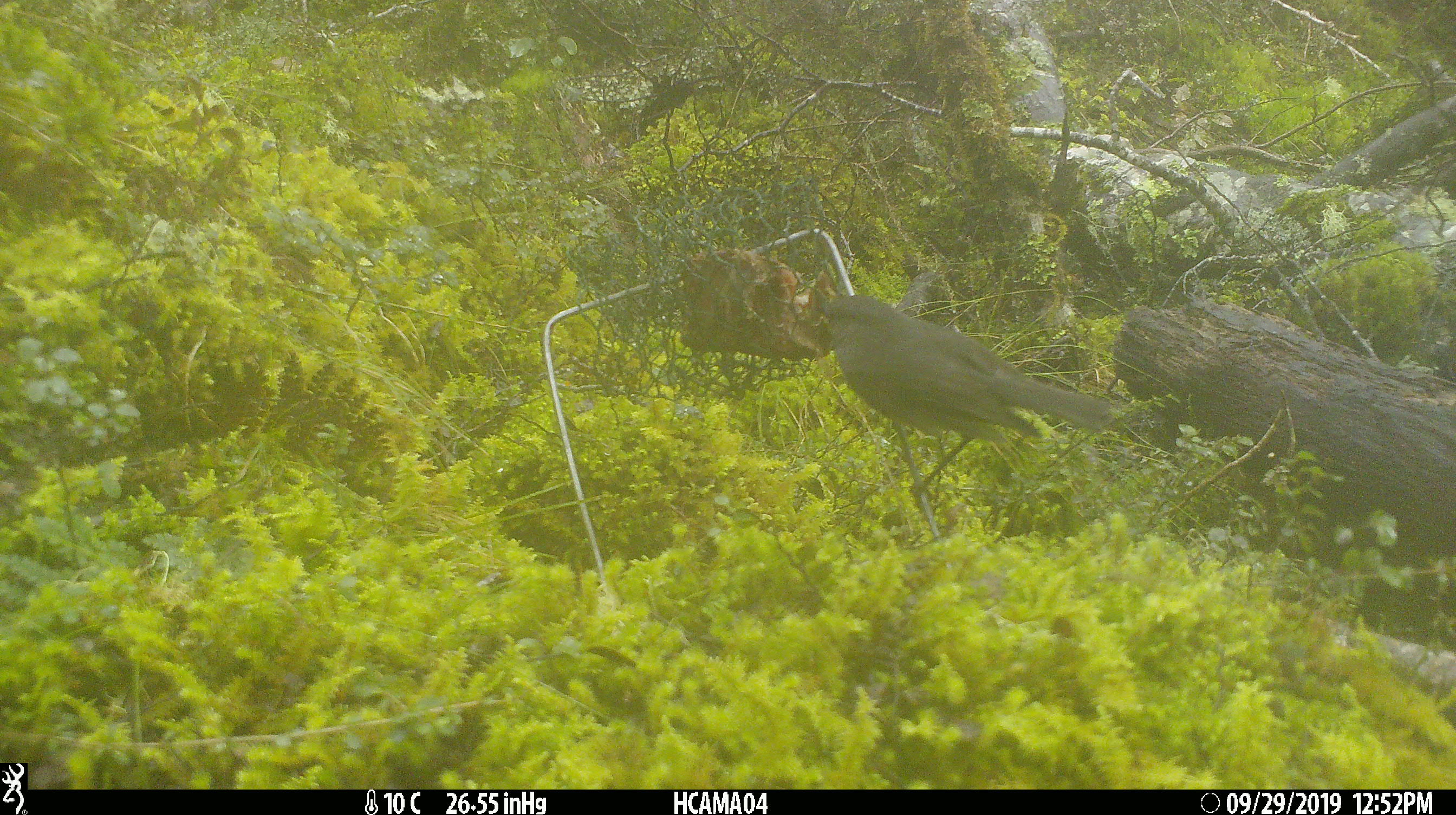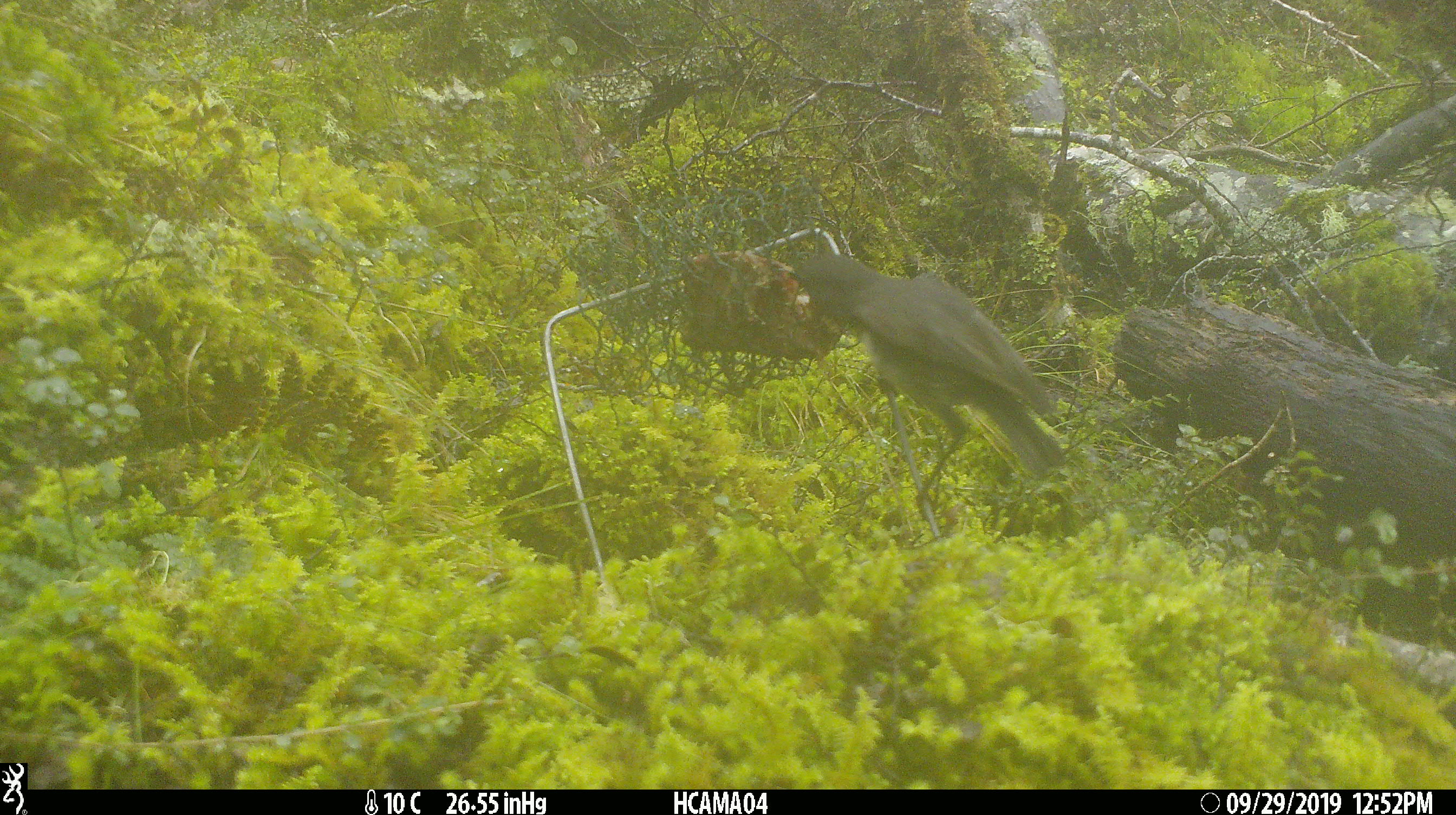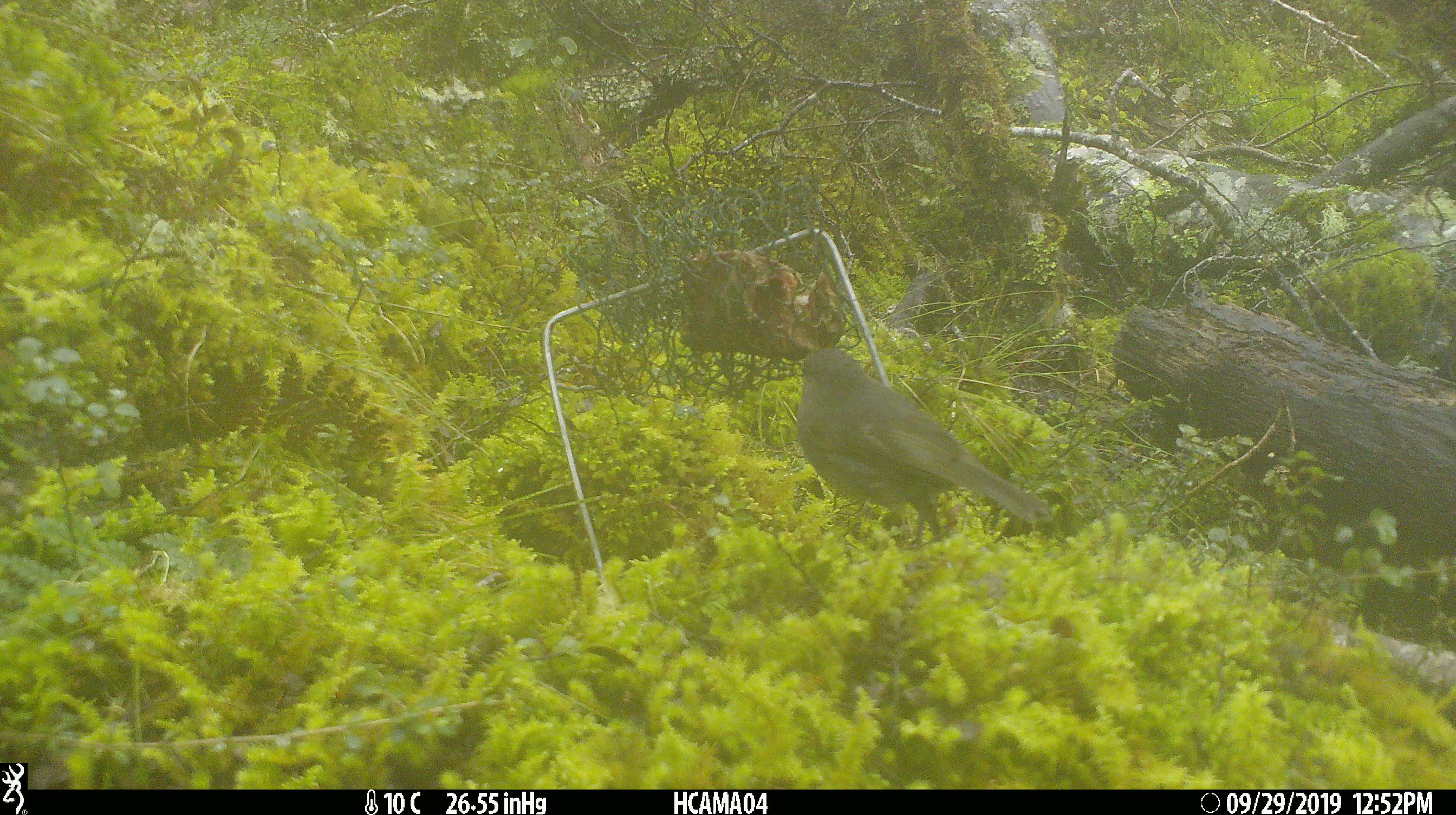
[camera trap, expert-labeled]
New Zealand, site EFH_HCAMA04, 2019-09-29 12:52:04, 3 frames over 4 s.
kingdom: Animalia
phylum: Chordata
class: Aves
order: Passeriformes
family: Petroicidae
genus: Petroica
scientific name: Petroica australis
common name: new zealand robin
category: robin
Robin (new zealand robin) (Petroica australis).